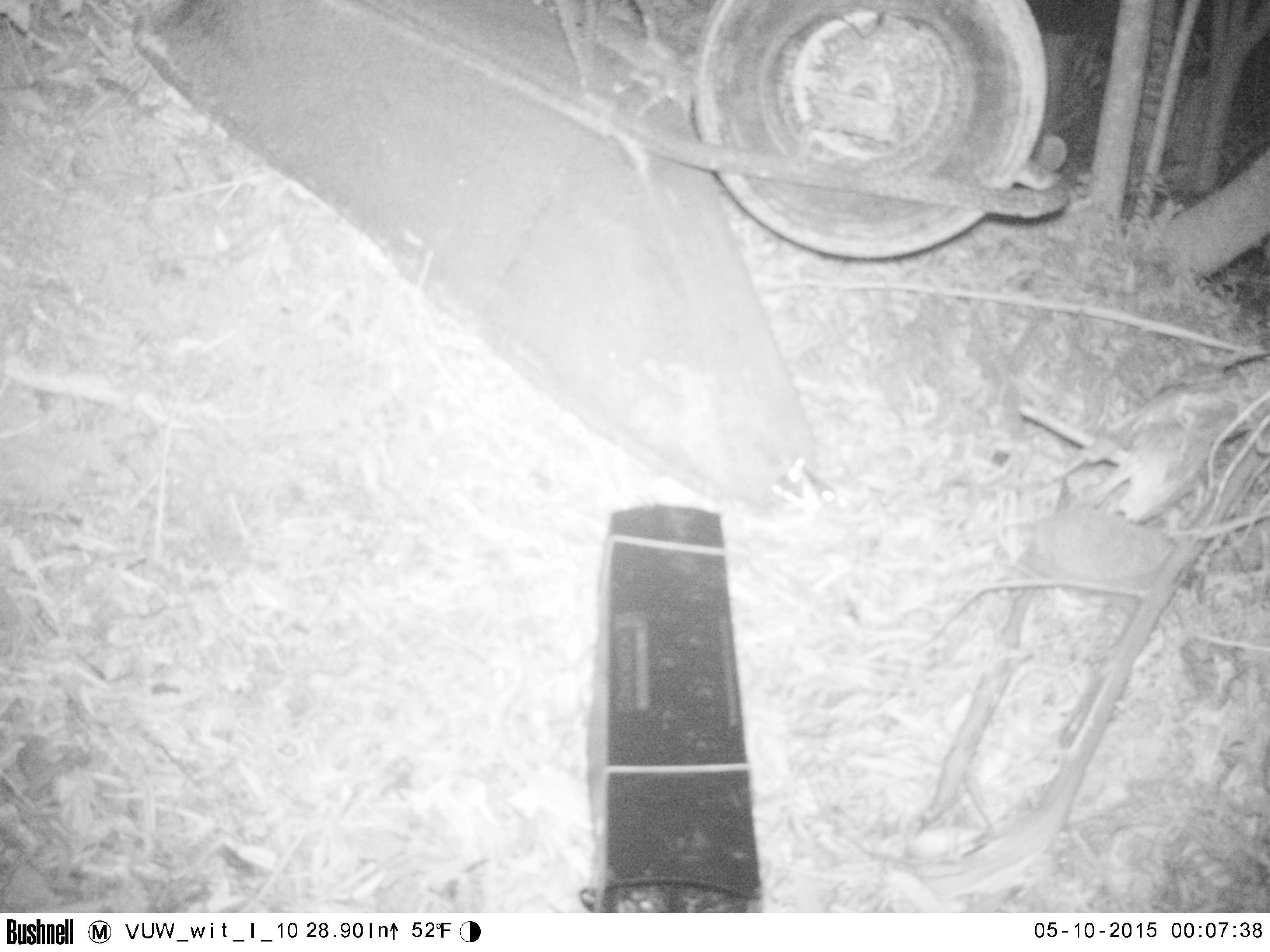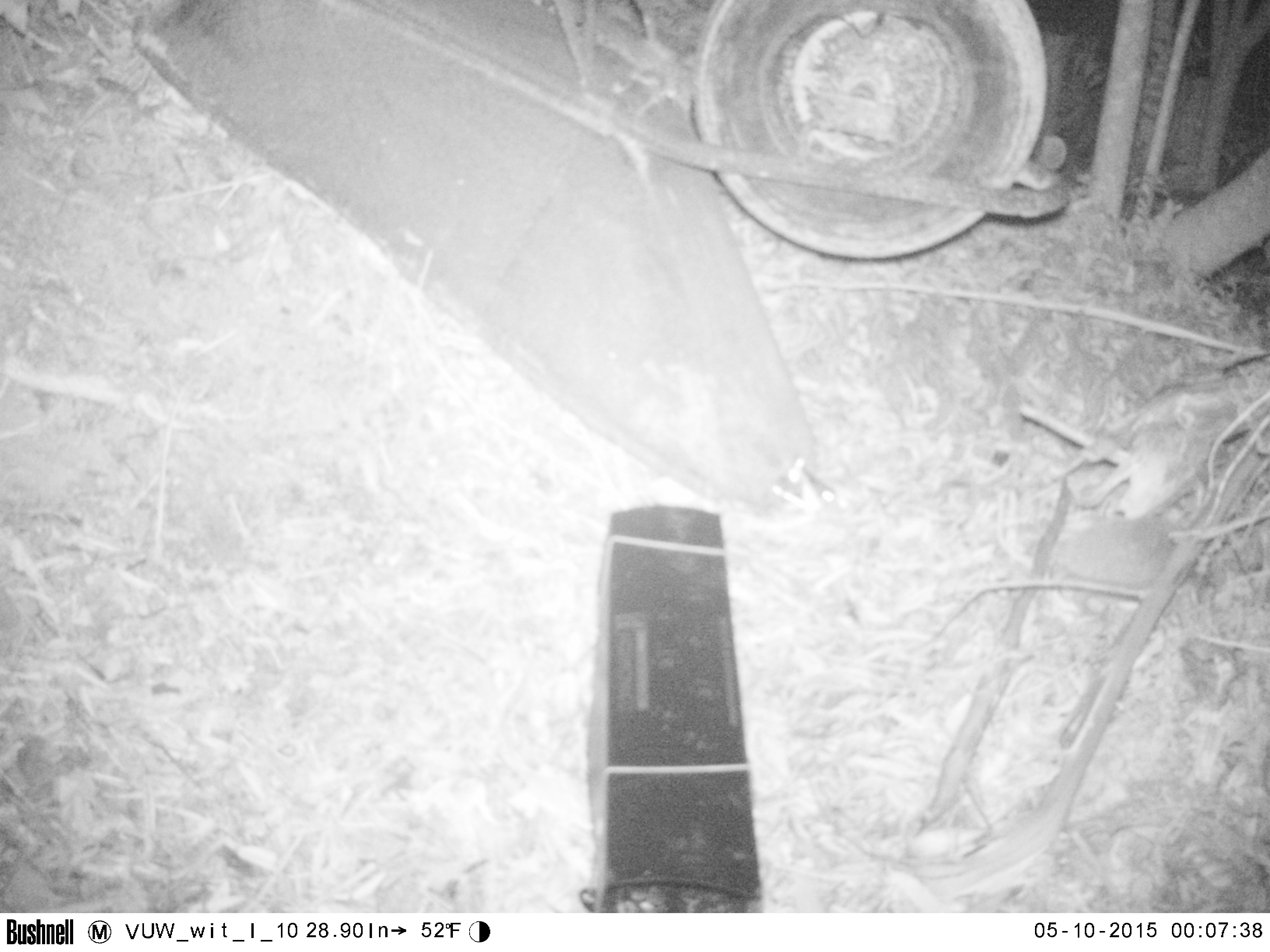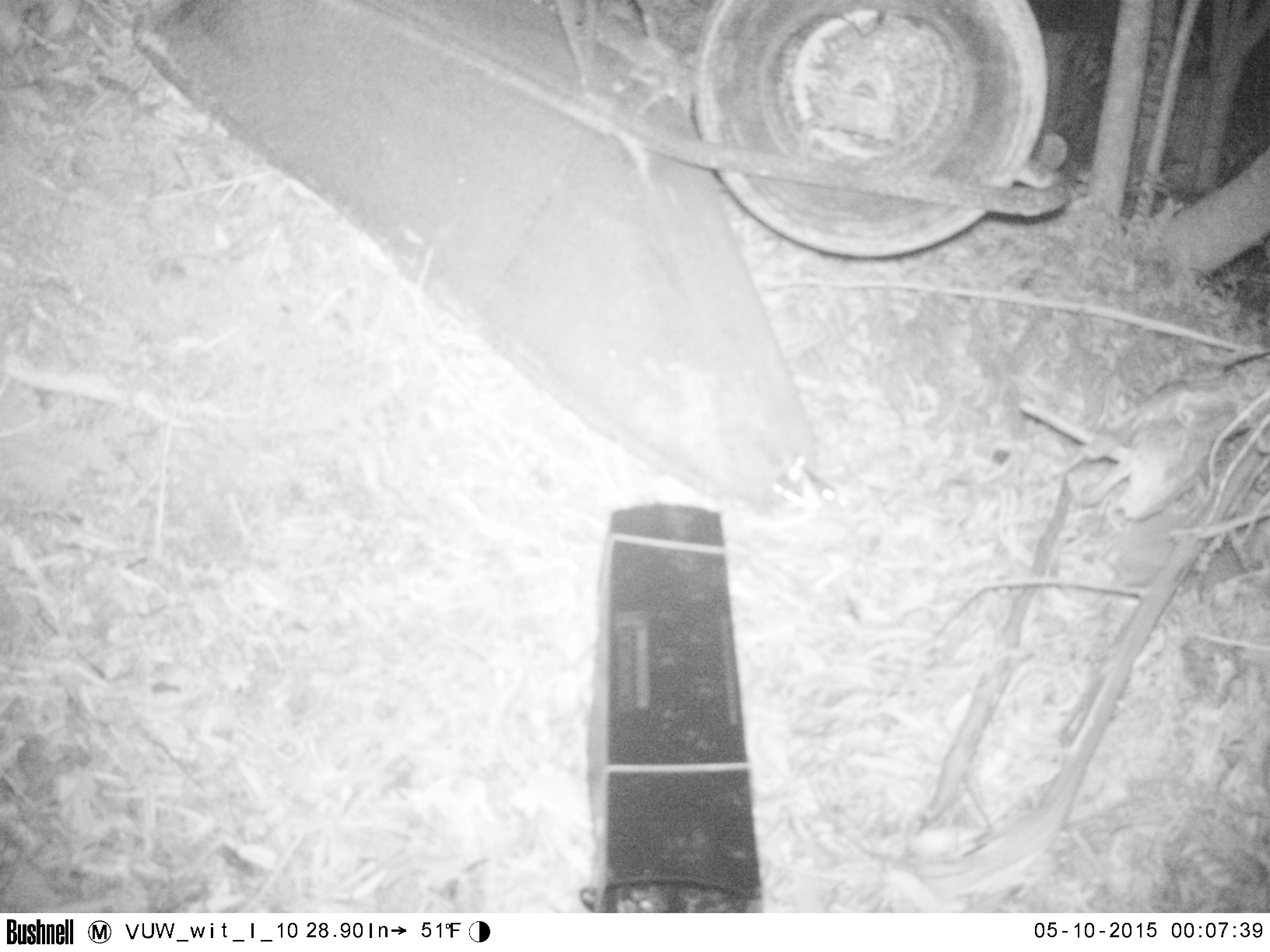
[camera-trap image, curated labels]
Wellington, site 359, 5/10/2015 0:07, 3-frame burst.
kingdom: Animalia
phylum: Chordata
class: Mammalia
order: Eulipotyphla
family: Erinaceidae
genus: Erinaceus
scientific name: Erinaceus europaeus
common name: hedgehog